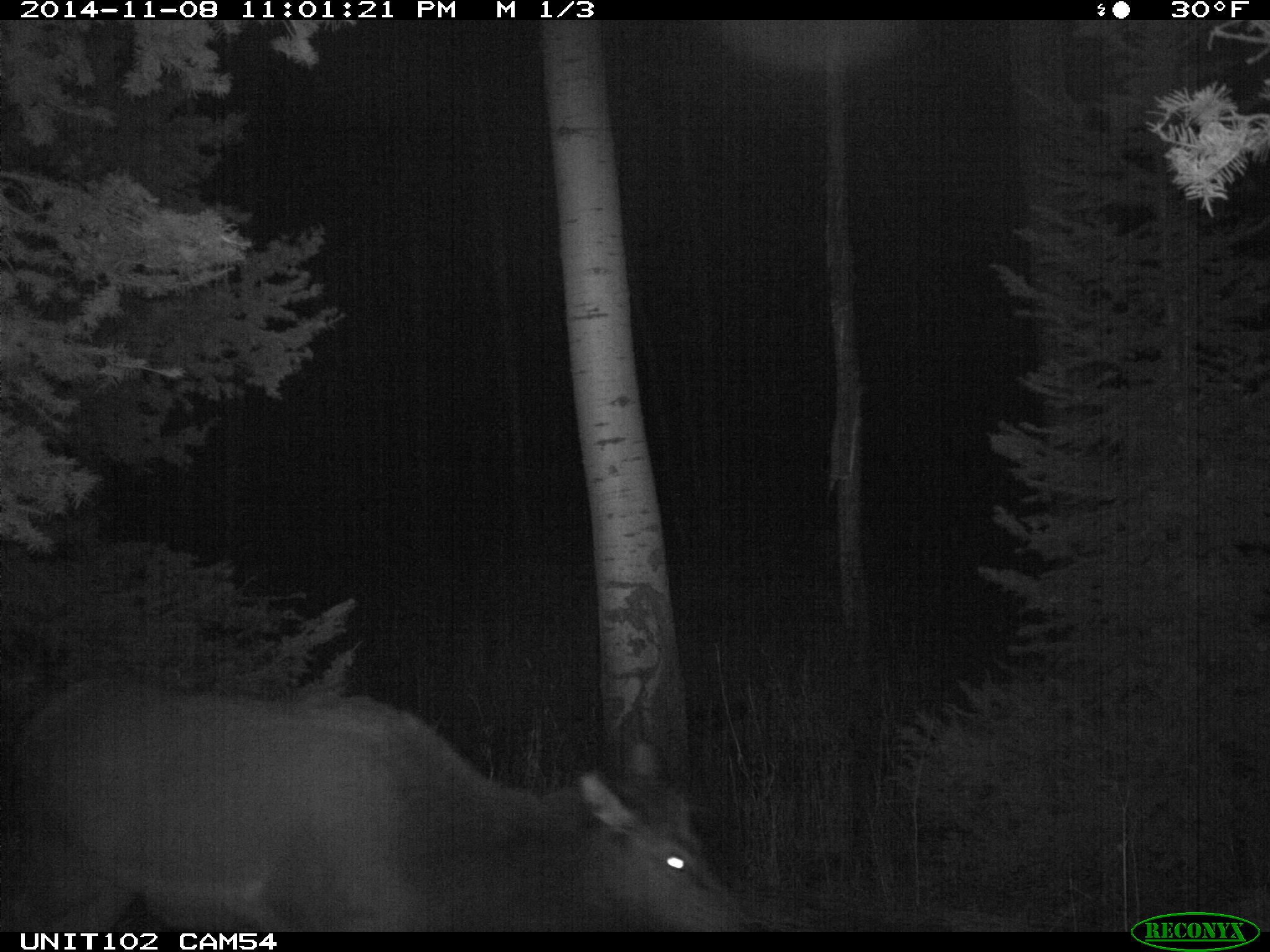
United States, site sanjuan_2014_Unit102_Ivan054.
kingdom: Animalia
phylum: Chordata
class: Mammalia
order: Artiodactyla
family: Cervidae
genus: Cervus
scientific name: Cervus elaphus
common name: red deer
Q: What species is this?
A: Cervus elaphus (red deer).